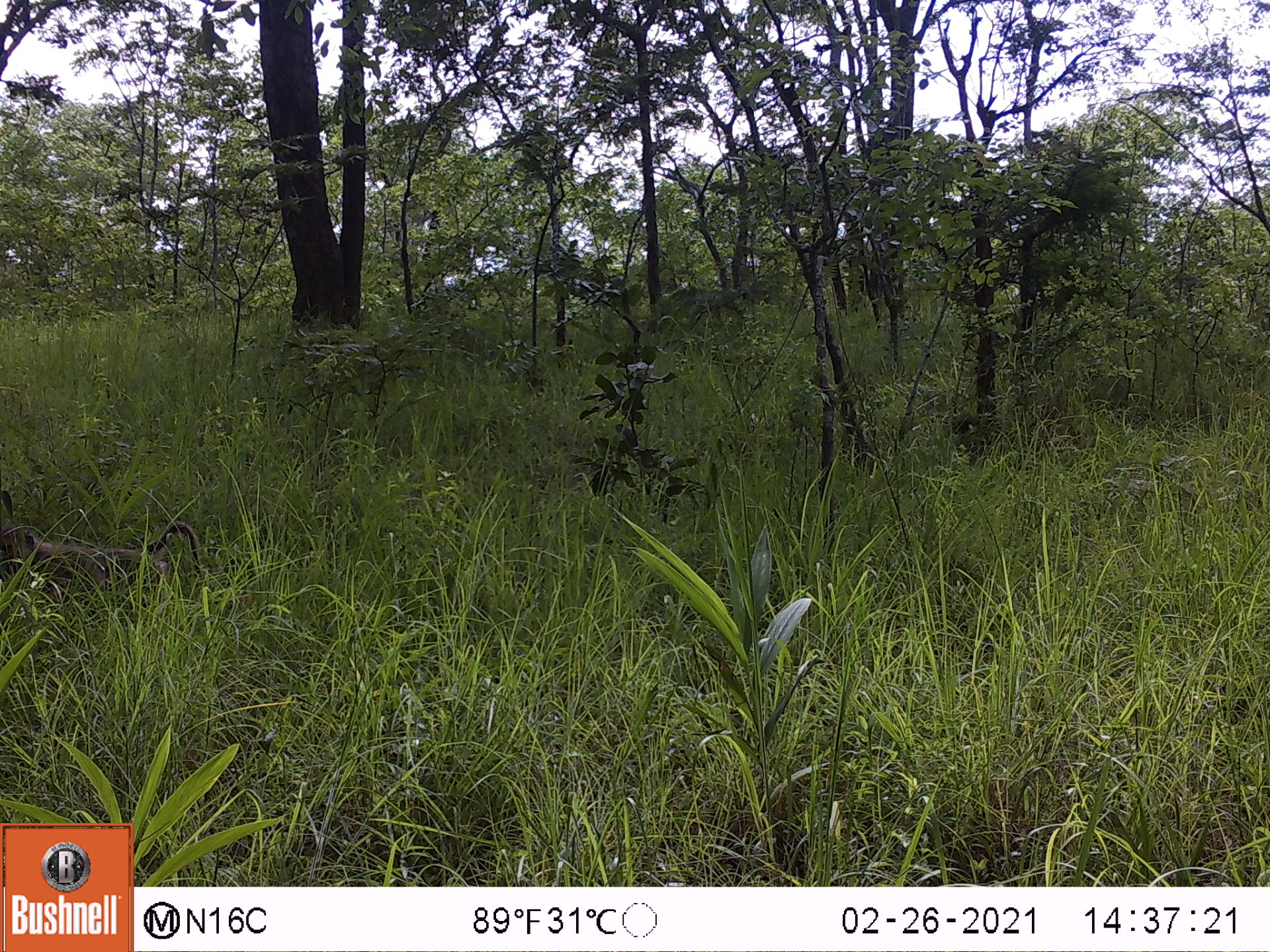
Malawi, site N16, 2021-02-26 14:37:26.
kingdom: Animalia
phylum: Chordata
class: Mammalia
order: Primates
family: Cercopithecidae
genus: Papio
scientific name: Papio cynocephalus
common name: yellow baboon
Yellow baboon (Papio cynocephalus), count 1.